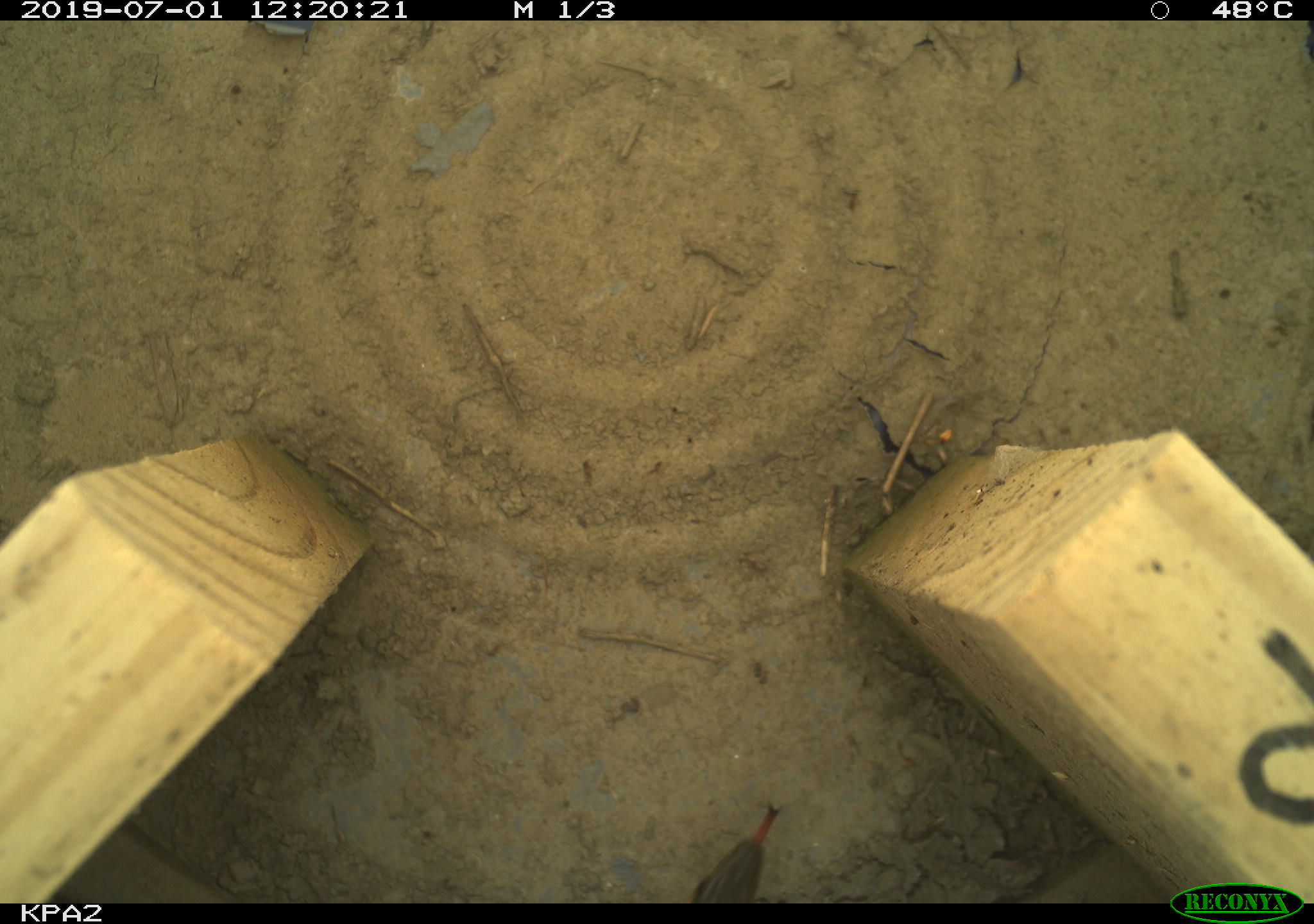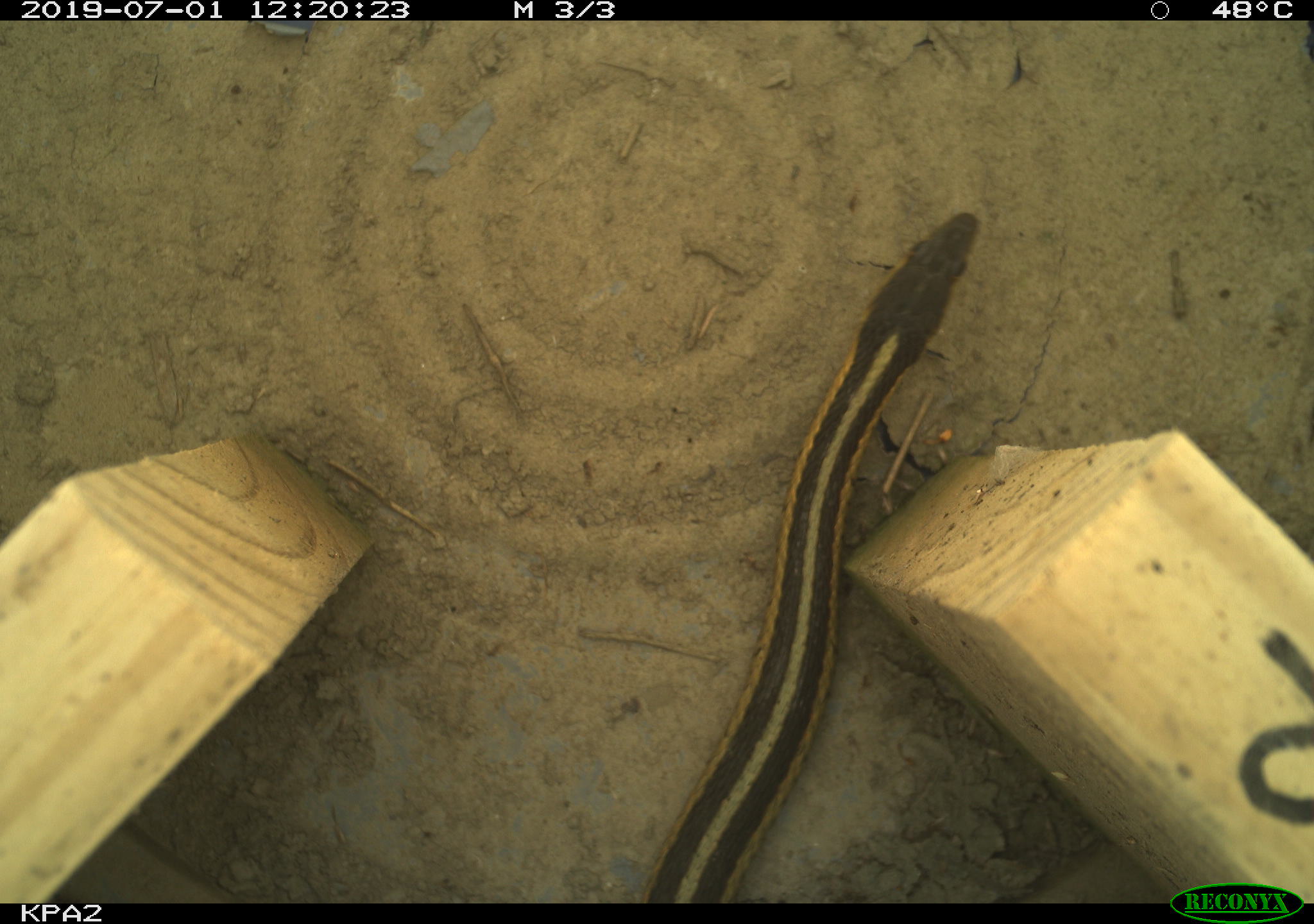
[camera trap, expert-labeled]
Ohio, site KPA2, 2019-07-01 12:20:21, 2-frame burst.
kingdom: Animalia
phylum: Chordata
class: Reptilia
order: Squamata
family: Colubridae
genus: Thamnophis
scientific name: Thamnophis sirtalis sirtalis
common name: eastern gartersnake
Eastern gartersnake (Thamnophis sirtalis sirtalis).